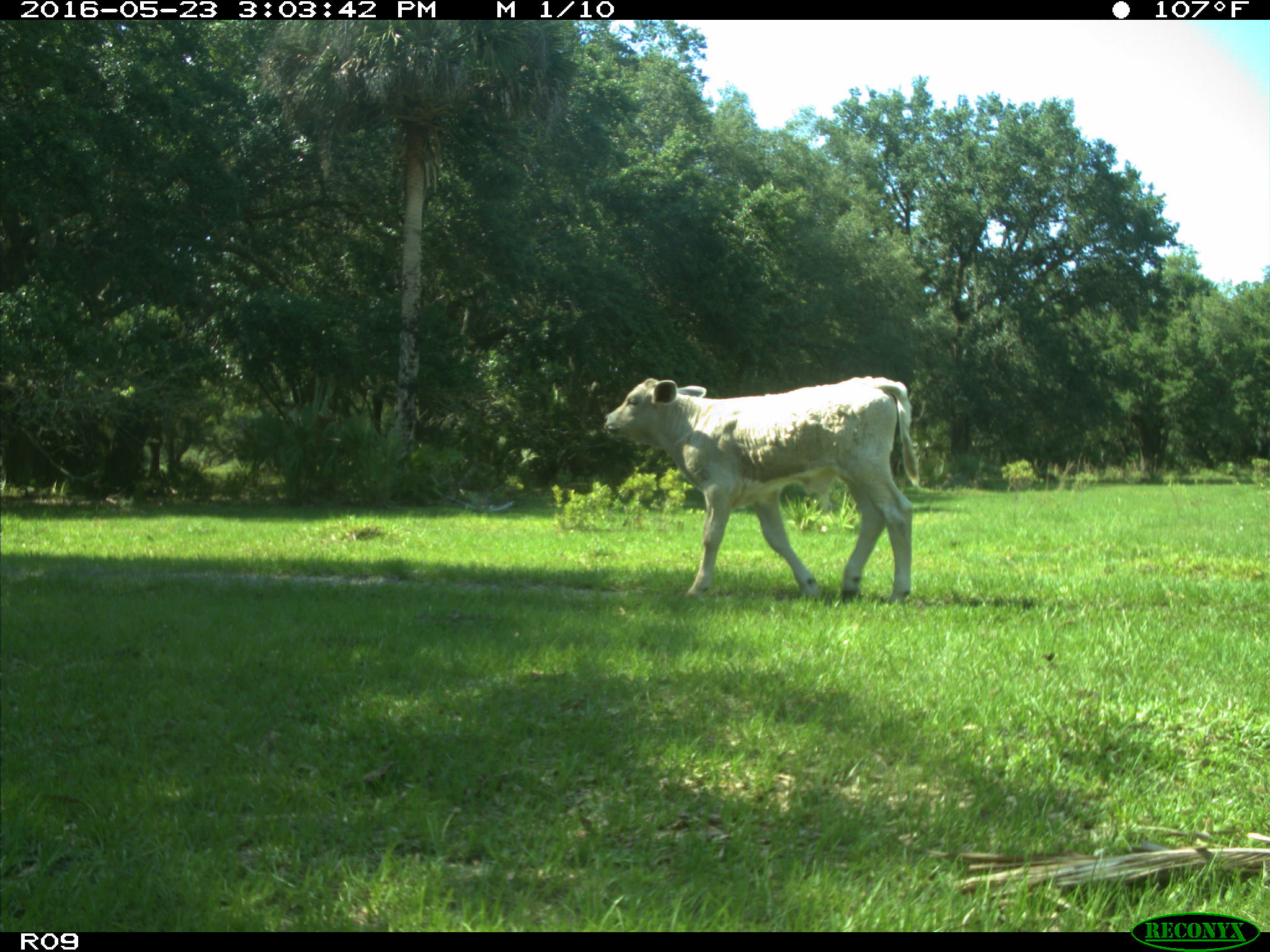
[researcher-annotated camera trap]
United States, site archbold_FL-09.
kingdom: Animalia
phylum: Chordata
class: Mammalia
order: Artiodactyla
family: Bovidae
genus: Bos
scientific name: Bos taurus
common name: domestic cow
Bos taurus (domestic cow).